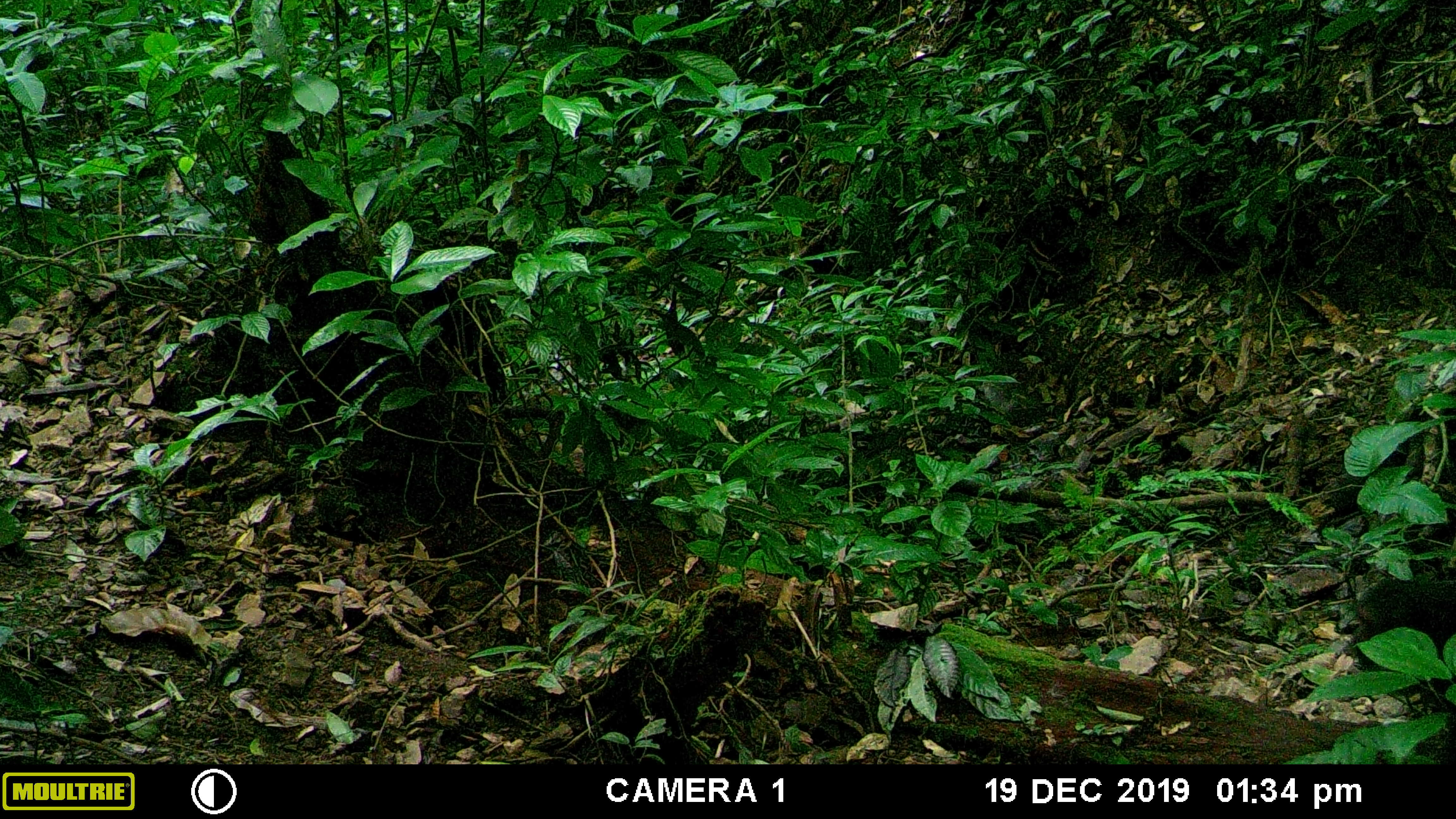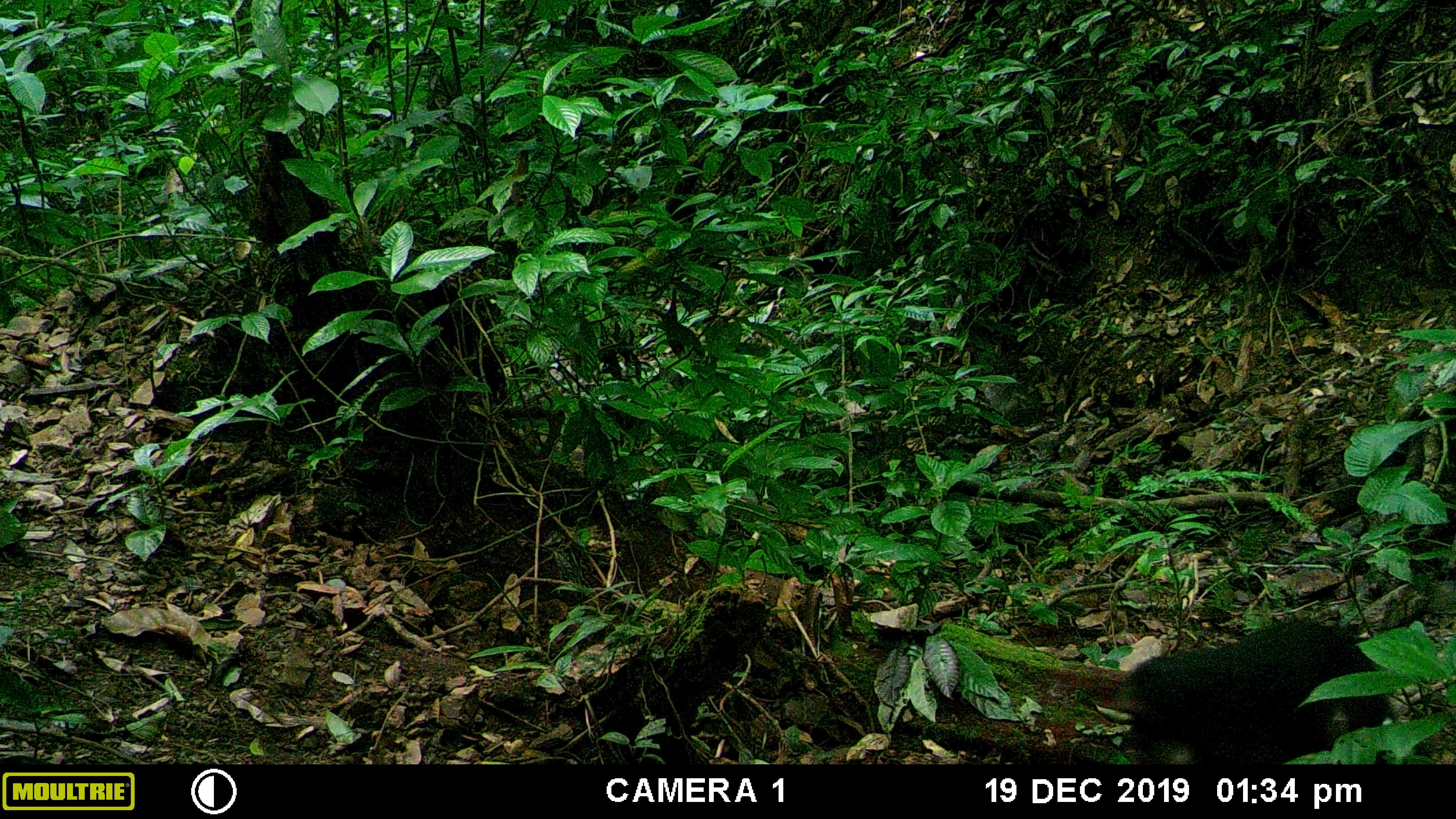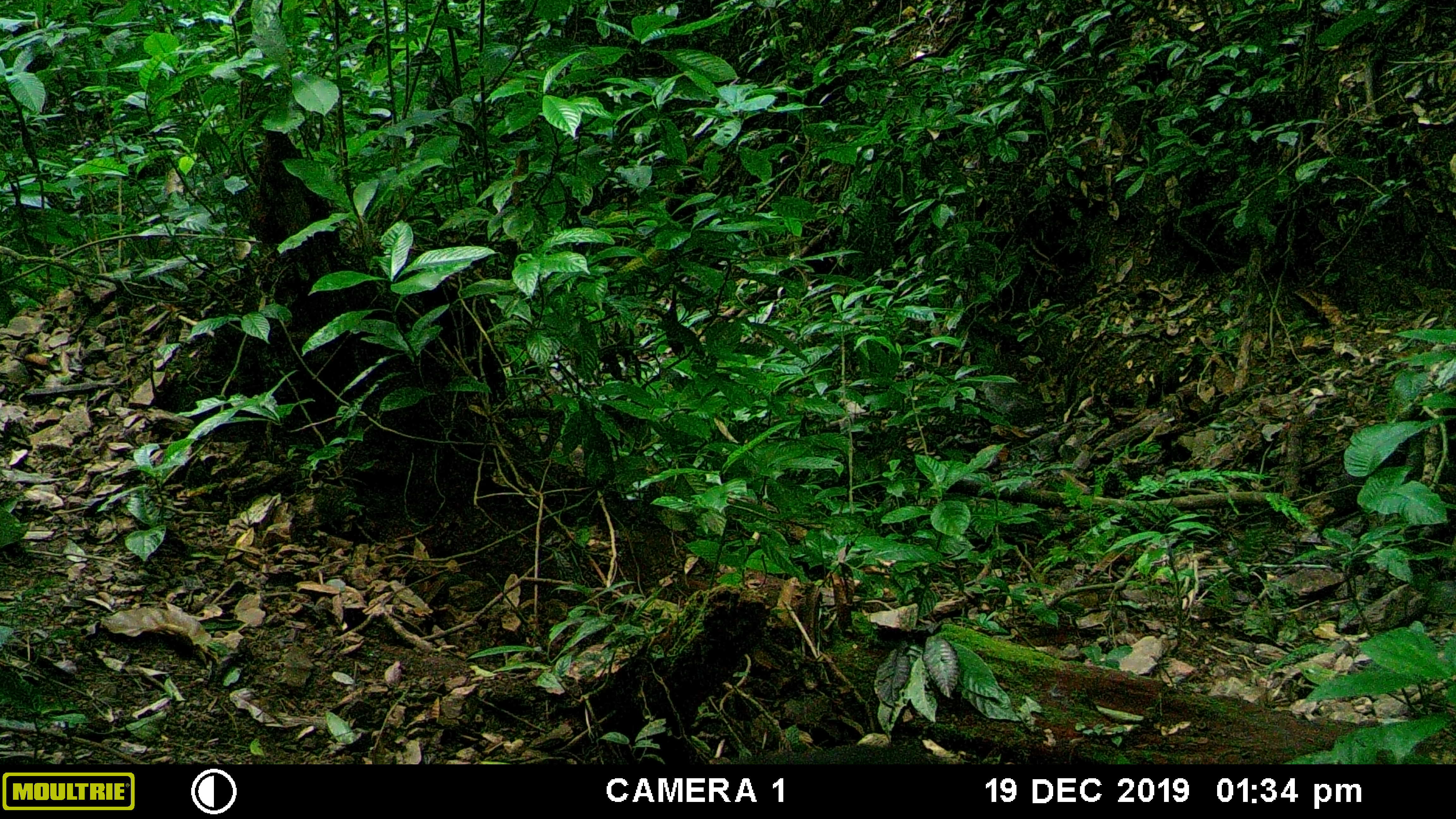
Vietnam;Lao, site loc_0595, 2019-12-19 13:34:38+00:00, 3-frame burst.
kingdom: Animalia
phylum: Chordata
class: Mammalia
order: Primates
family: Cercopithecidae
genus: Macaca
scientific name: Macaca arctoides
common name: stump-tailed macaque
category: stump tailed macaque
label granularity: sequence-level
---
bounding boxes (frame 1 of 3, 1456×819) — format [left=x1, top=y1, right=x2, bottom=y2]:
stump tailed macaque: [left=1339, top=578, right=1456, bottom=764]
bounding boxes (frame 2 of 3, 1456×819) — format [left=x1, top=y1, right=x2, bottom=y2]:
stump tailed macaque: [left=1116, top=620, right=1395, bottom=764]